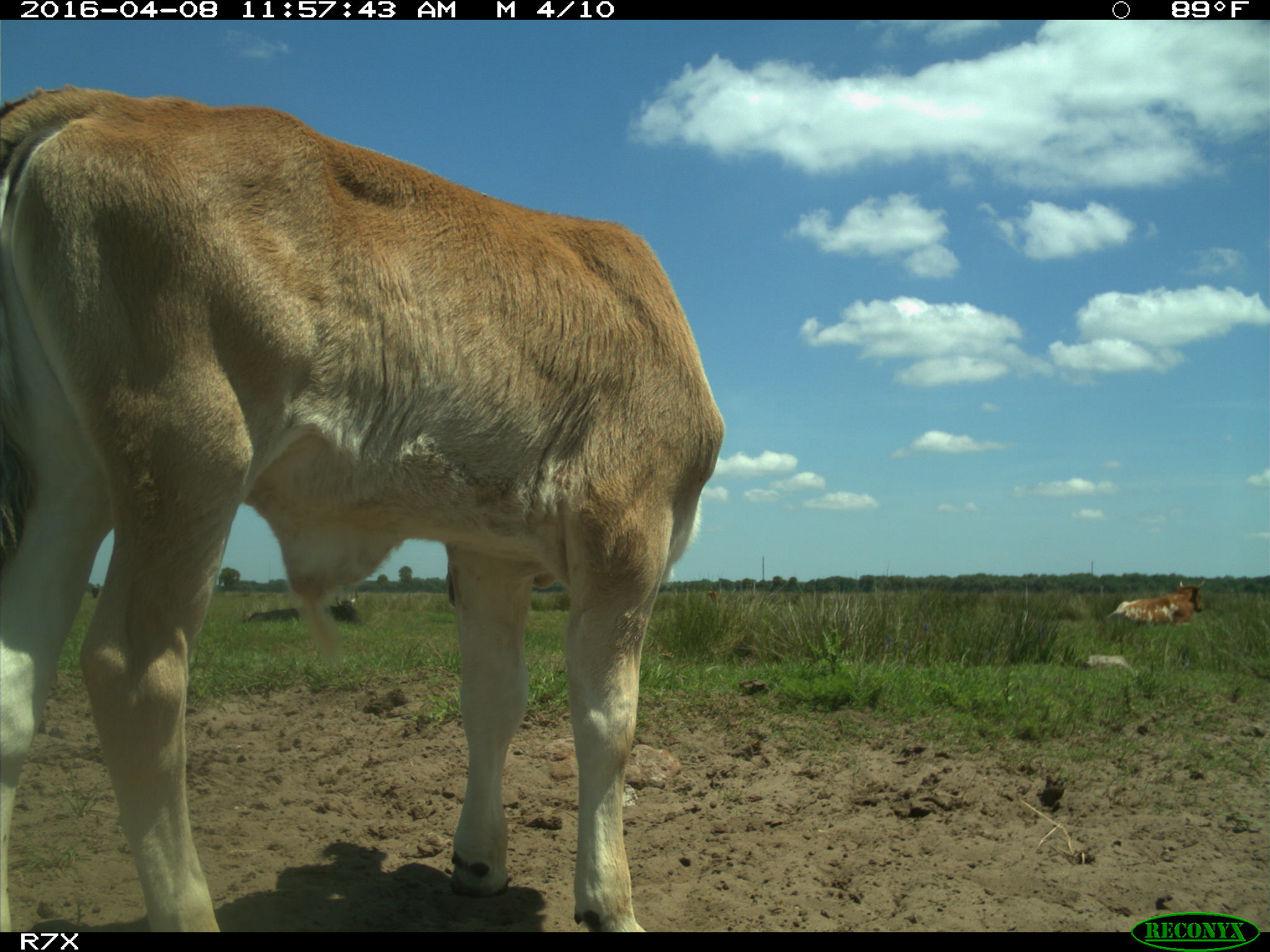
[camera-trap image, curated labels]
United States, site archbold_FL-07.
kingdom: Animalia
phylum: Chordata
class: Mammalia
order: Artiodactyla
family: Bovidae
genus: Bos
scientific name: Bos taurus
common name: domestic cow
Bos taurus (domestic cow).